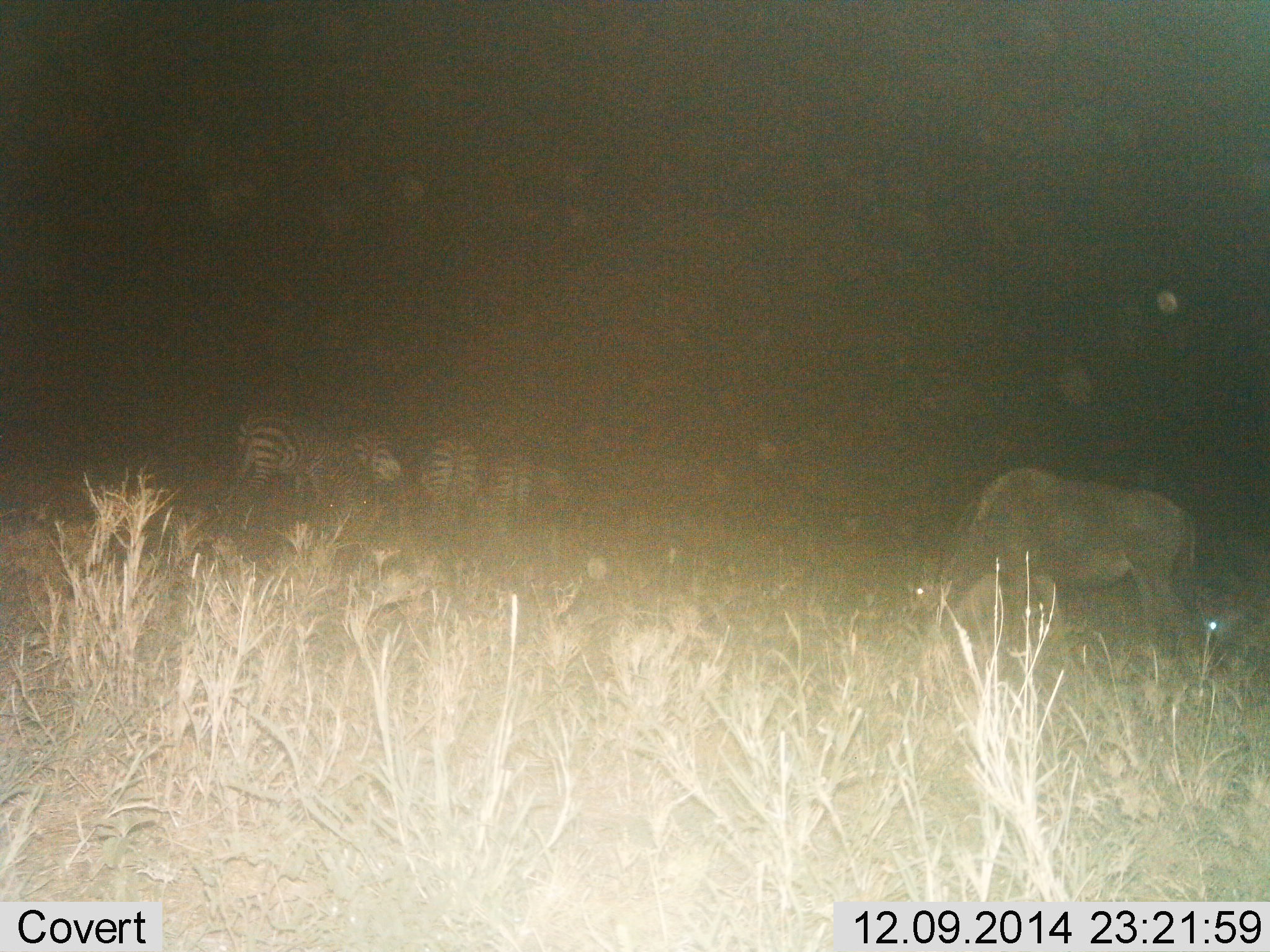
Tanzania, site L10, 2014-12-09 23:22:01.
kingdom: Animalia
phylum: Chordata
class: Mammalia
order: Artiodactyla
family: Bovidae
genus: Connochaetes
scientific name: Connochaetes taurinus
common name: blue wildebeest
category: wildebeest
Wildebeest (blue wildebeest) (Connochaetes taurinus), count 2. Behavior (volunteer vote fractions): standing 50%, resting 30%, moving 0%, interacting 0%. Young present (vote fraction): 0%. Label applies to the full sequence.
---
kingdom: Animalia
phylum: Chordata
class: Mammalia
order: Perissodactyla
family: Equidae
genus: Equus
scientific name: Equus quagga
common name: plains zebra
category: zebra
Zebra (plains zebra) (Equus quagga), count 4. Behavior (volunteer vote fractions): standing 57%, resting 0%, moving 7%, interacting 0%. Young present (vote fraction): 0%. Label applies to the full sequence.